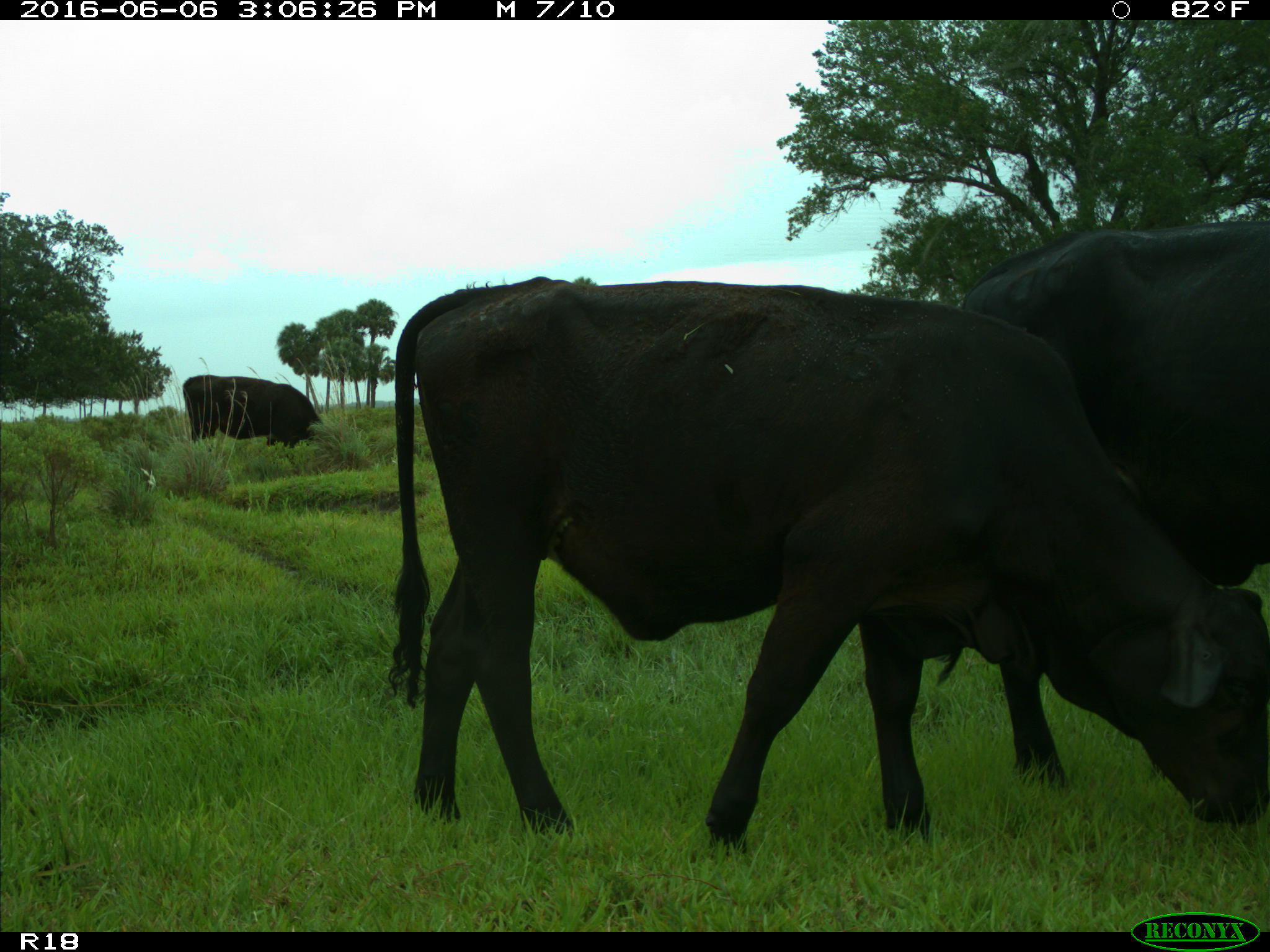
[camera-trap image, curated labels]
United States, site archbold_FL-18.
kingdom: Animalia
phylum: Chordata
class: Mammalia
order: Artiodactyla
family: Bovidae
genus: Bos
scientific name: Bos taurus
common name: domestic cow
Bos taurus (domestic cow).